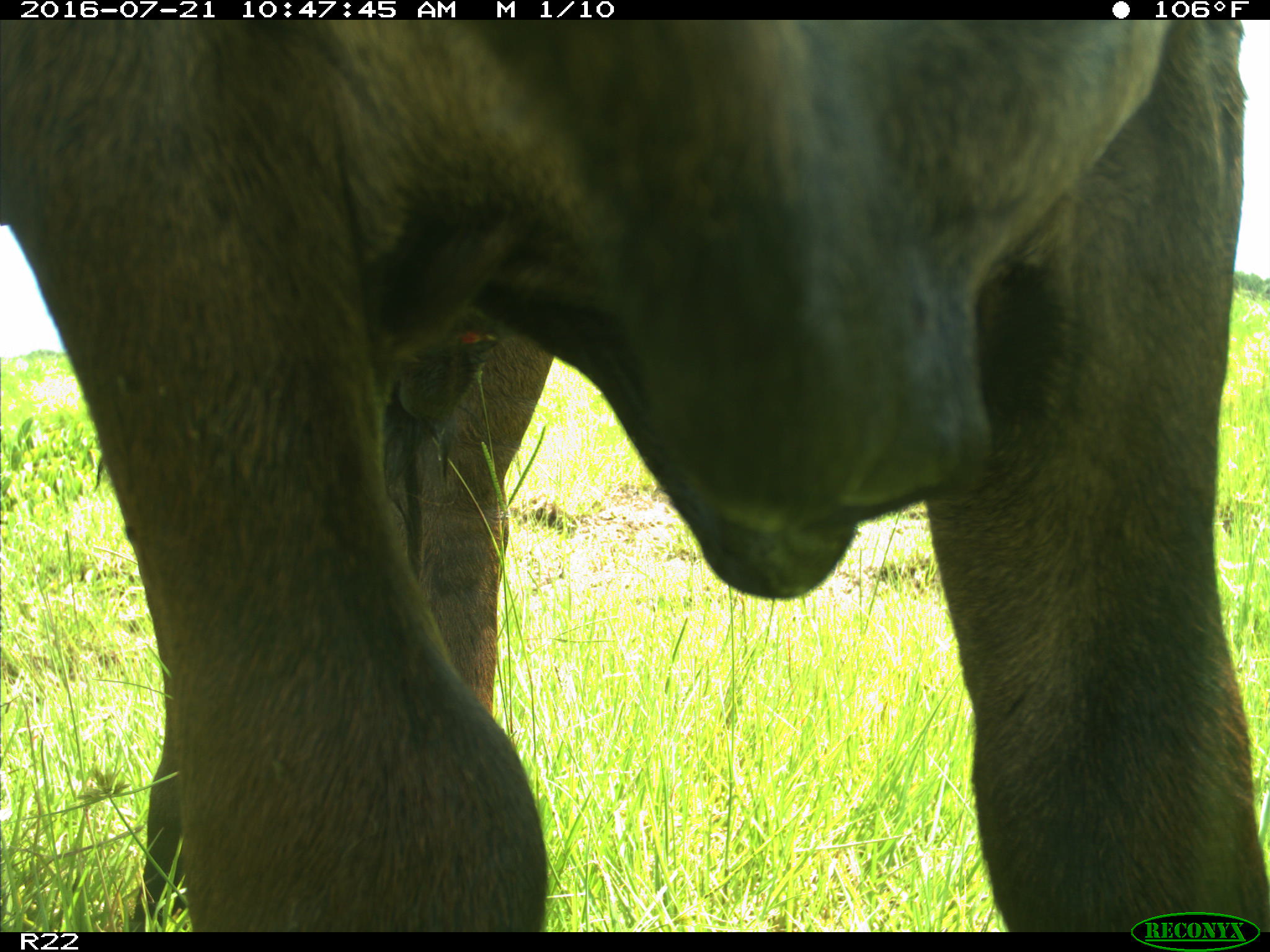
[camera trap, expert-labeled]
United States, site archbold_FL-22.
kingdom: Animalia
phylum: Chordata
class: Mammalia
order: Artiodactyla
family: Bovidae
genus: Bos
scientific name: Bos taurus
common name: domestic cow